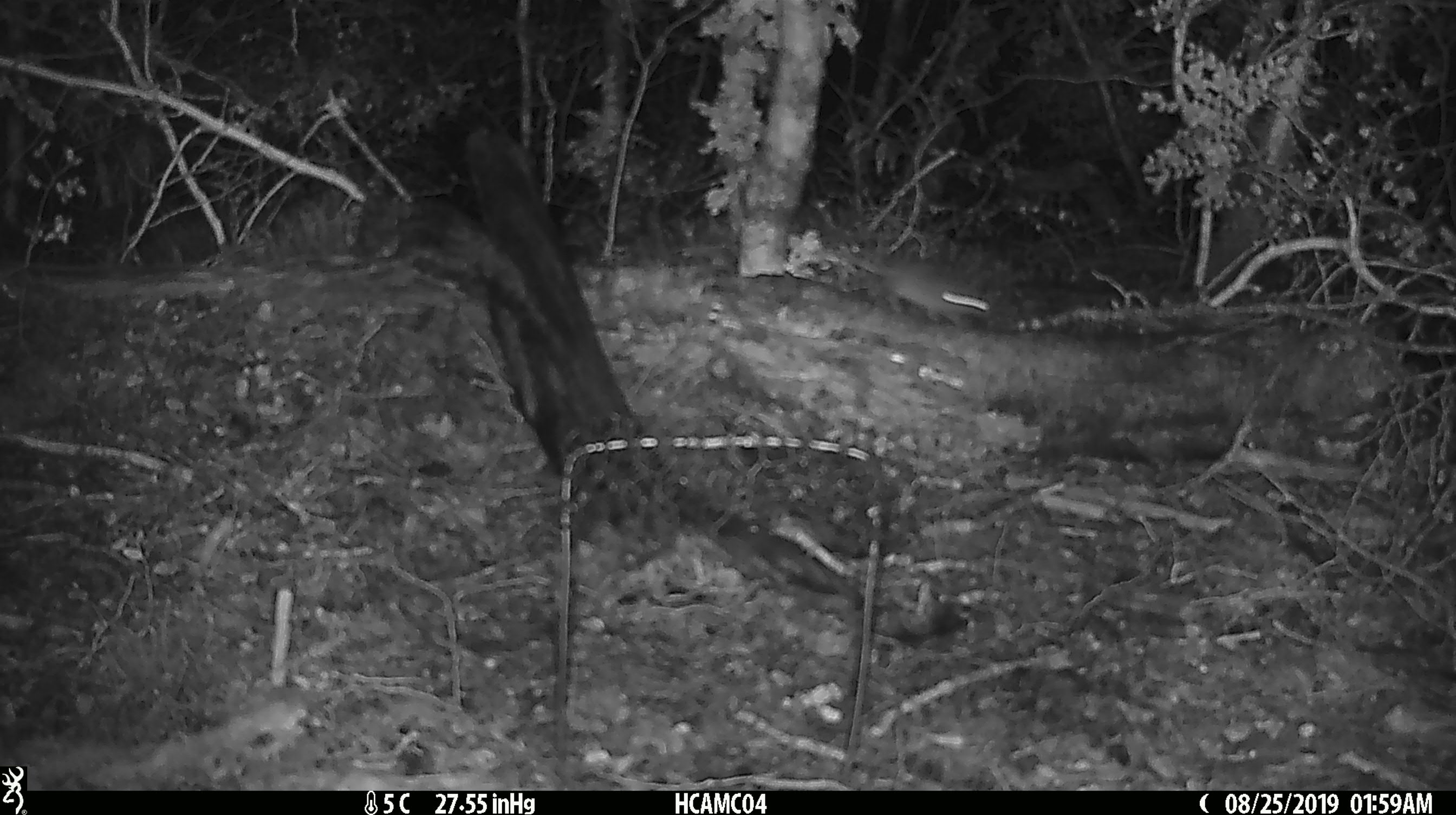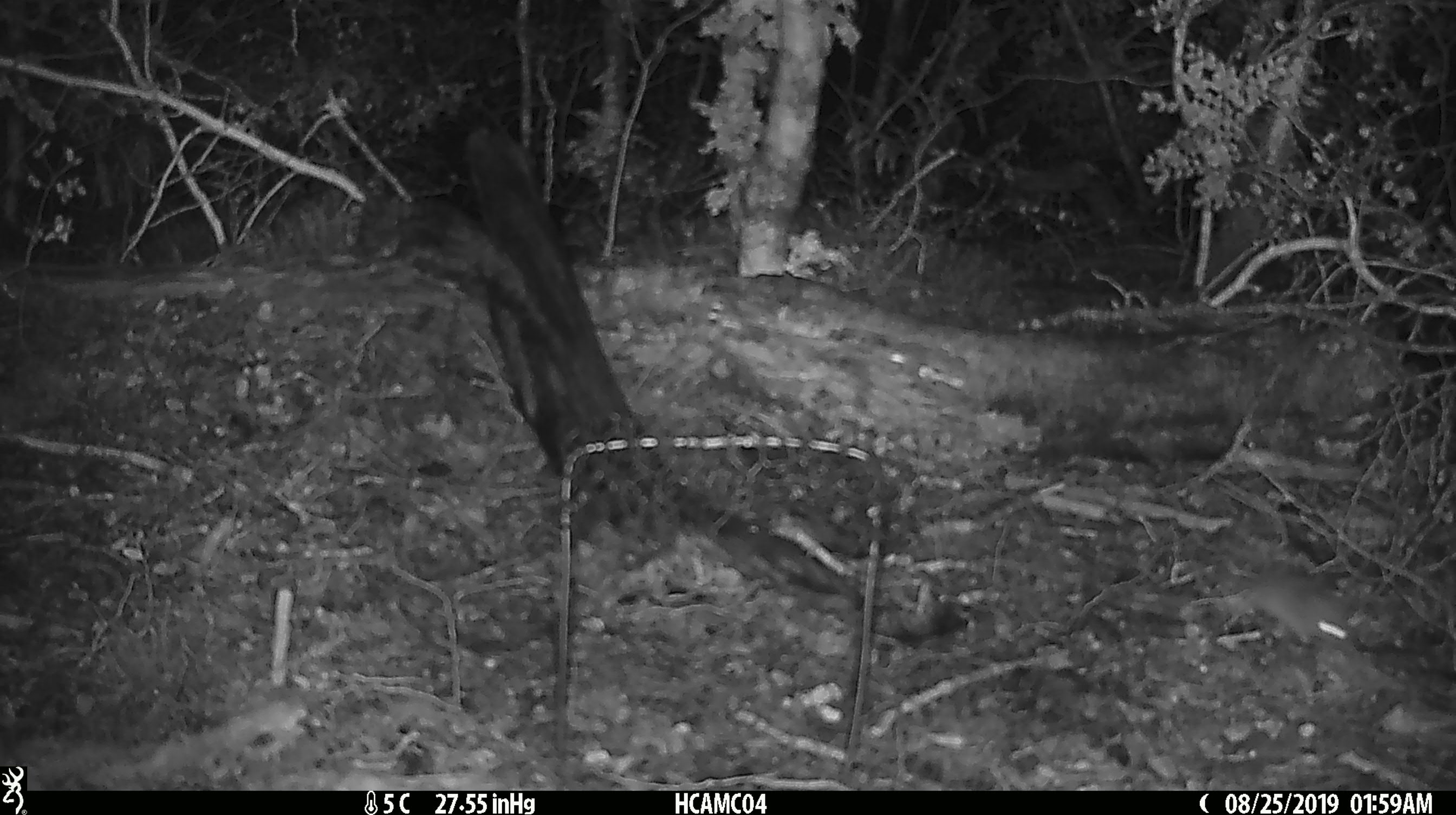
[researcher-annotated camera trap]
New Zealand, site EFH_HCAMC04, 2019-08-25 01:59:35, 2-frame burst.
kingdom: Animalia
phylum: Chordata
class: Mammalia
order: Rodentia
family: Muridae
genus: Mus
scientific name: Mus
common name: mouse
Mouse (Mus).